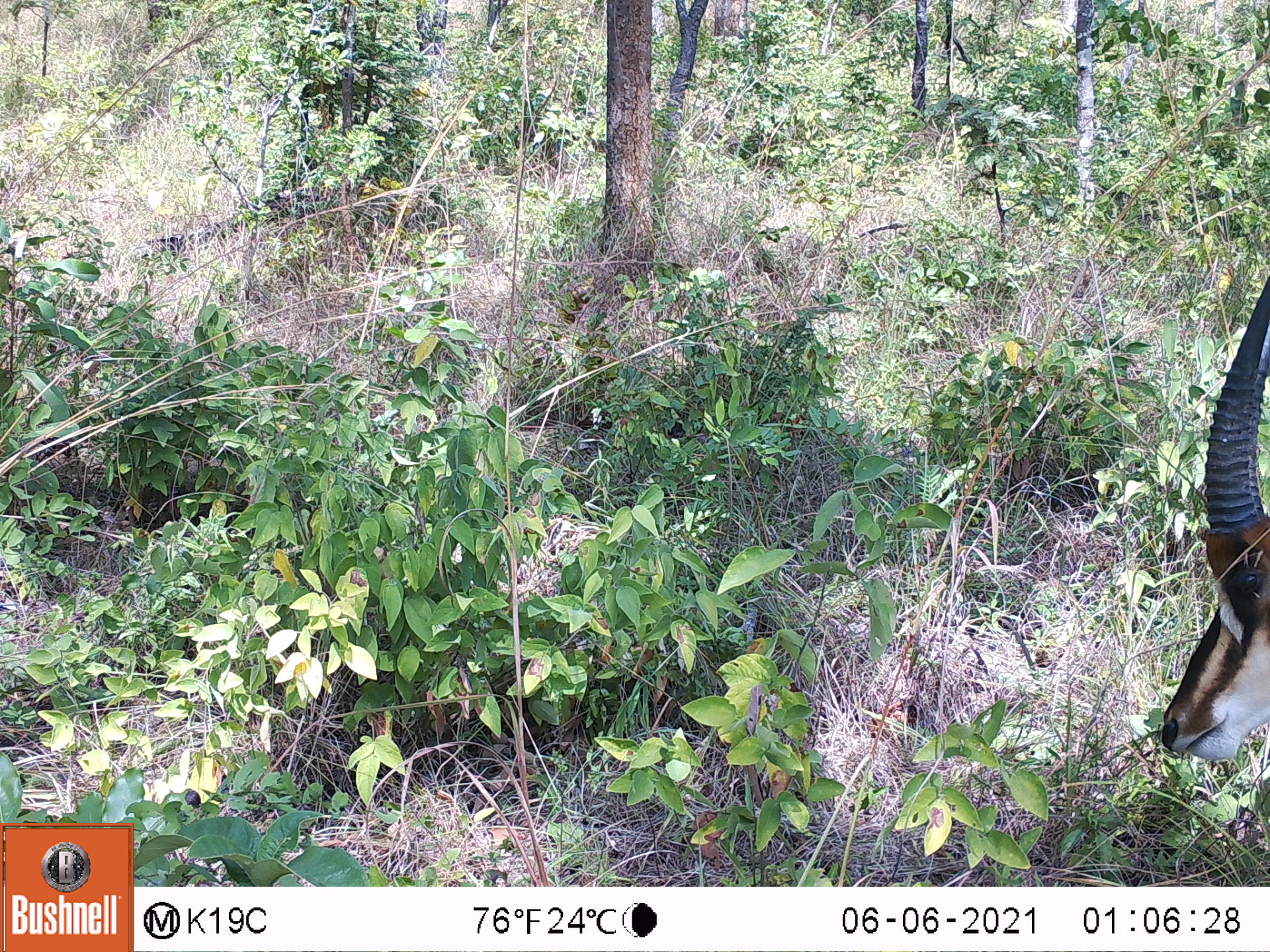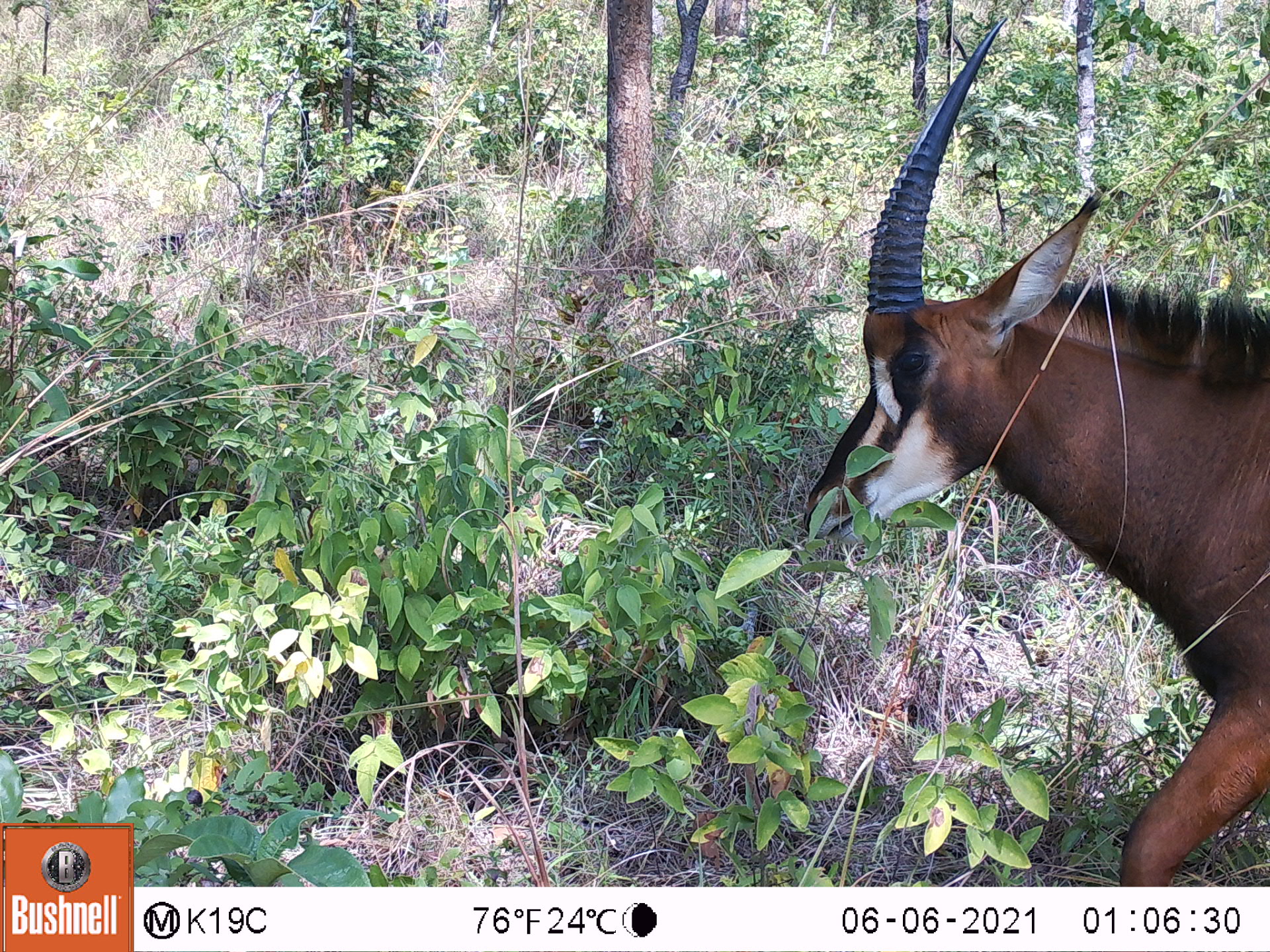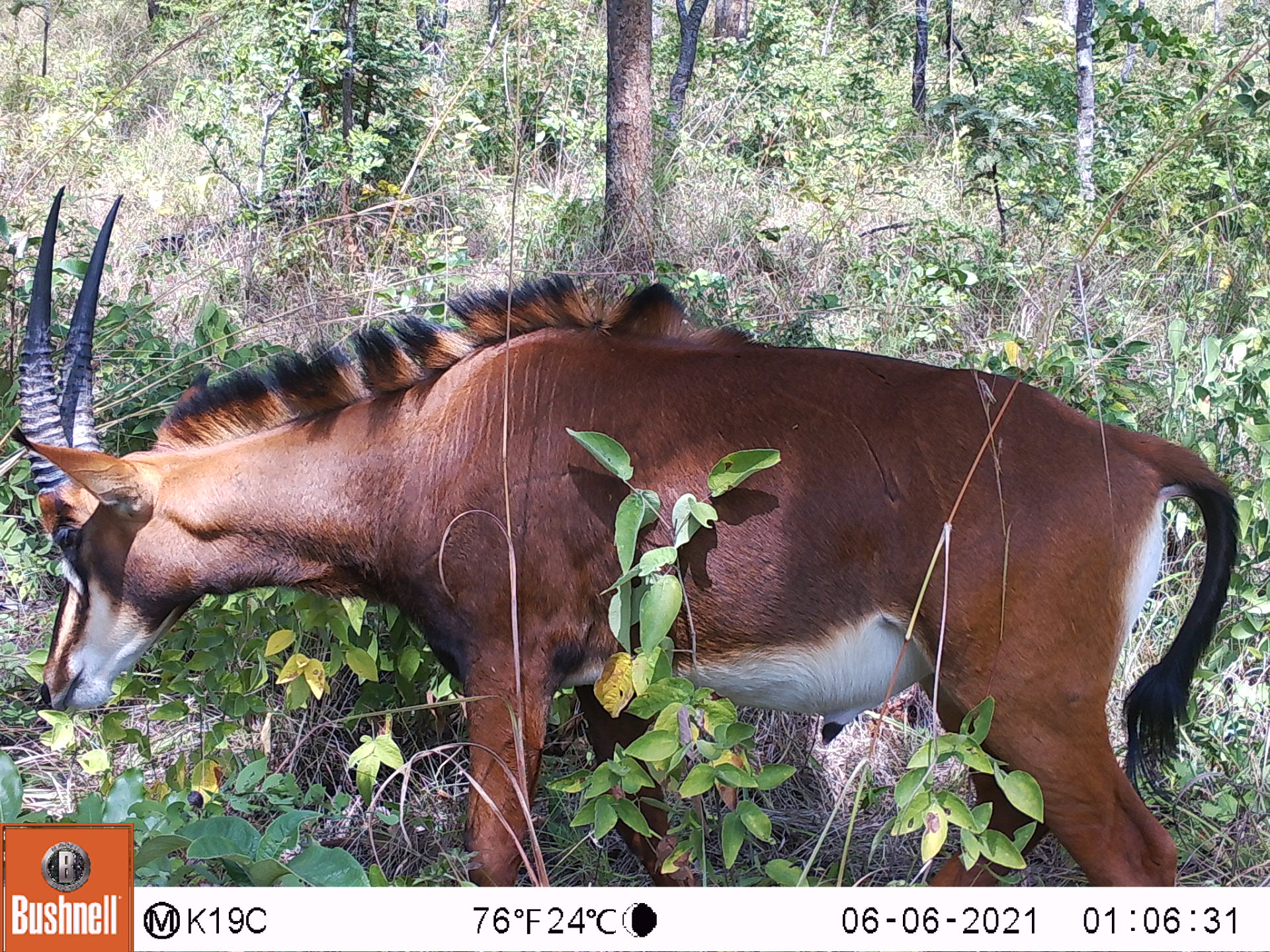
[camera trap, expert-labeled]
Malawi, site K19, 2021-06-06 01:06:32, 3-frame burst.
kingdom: Animalia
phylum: Chordata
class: Mammalia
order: Artiodactyla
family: Bovidae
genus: Hippotragus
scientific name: Hippotragus niger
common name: sable antelope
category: sable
Sable (sable antelope) (Hippotragus niger), count 1.